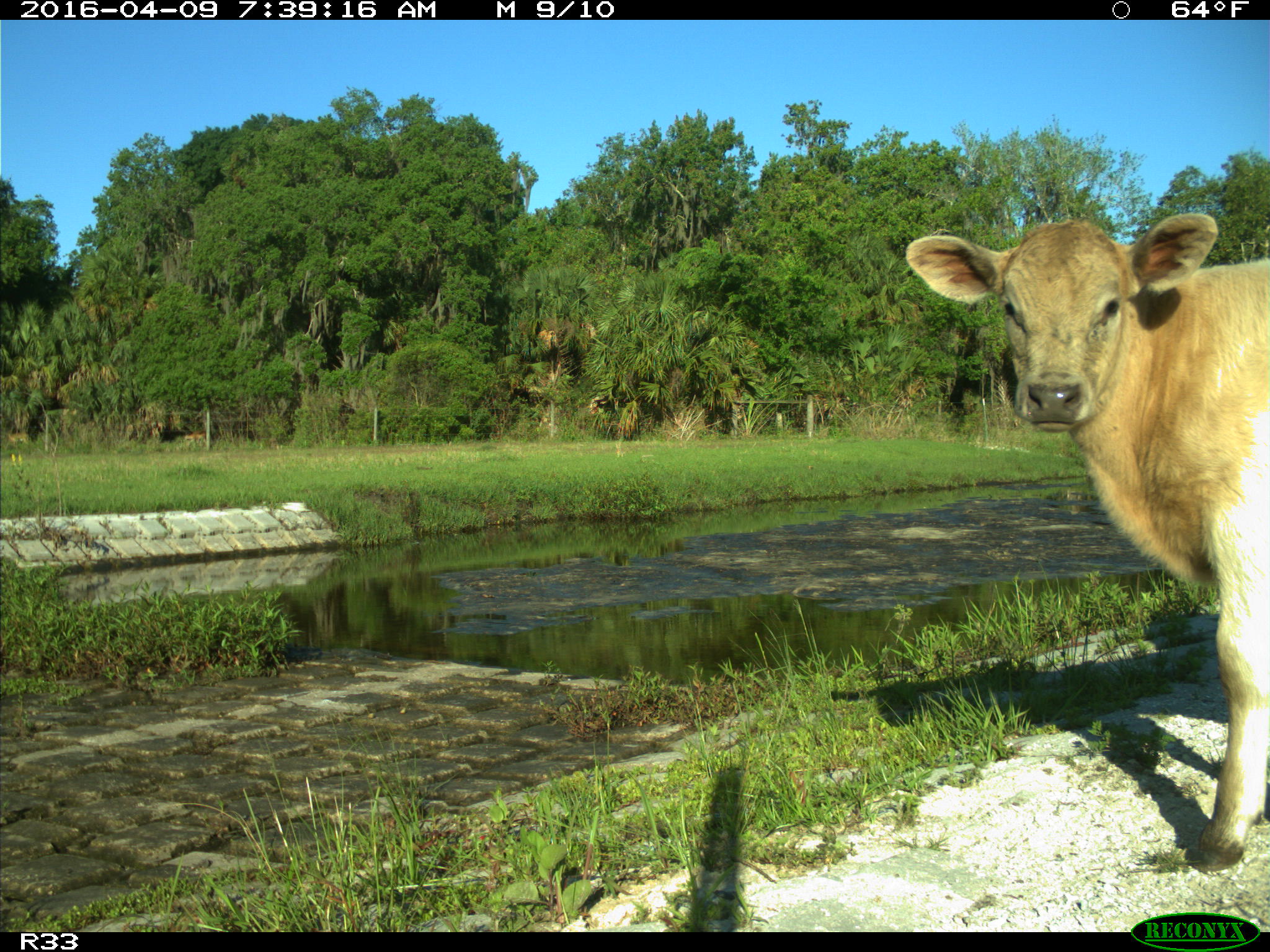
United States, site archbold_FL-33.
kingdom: Animalia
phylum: Chordata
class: Mammalia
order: Artiodactyla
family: Bovidae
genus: Bos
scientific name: Bos taurus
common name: domestic cow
Bos taurus (domestic cow).